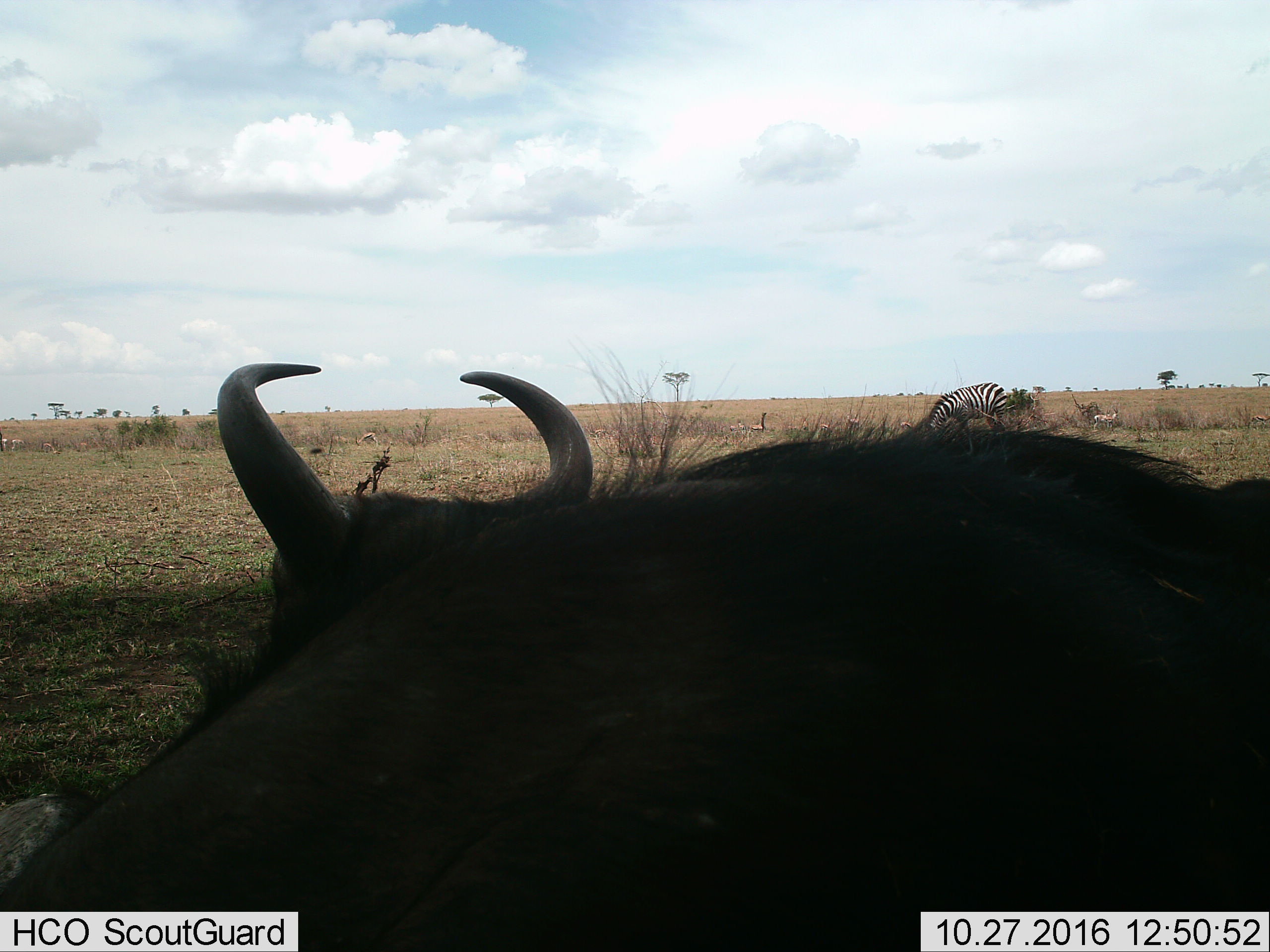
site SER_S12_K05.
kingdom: Animalia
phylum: Chordata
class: Mammalia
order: Artiodactyla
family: Bovidae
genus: Connochaetes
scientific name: Connochaetes taurinus taurinus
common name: blue wildebeest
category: wildebeestblue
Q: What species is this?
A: Wildebeestblue (blue wildebeest) (Connochaetes taurinus taurinus).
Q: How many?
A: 1.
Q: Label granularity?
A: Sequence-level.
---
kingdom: Animalia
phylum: Chordata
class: Mammalia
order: Perissodactyla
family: Equidae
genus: Equus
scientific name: Equus quagga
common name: plains zebra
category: zebraplains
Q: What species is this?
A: Zebraplains (plains zebra) (Equus quagga).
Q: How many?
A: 1.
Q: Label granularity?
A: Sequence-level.